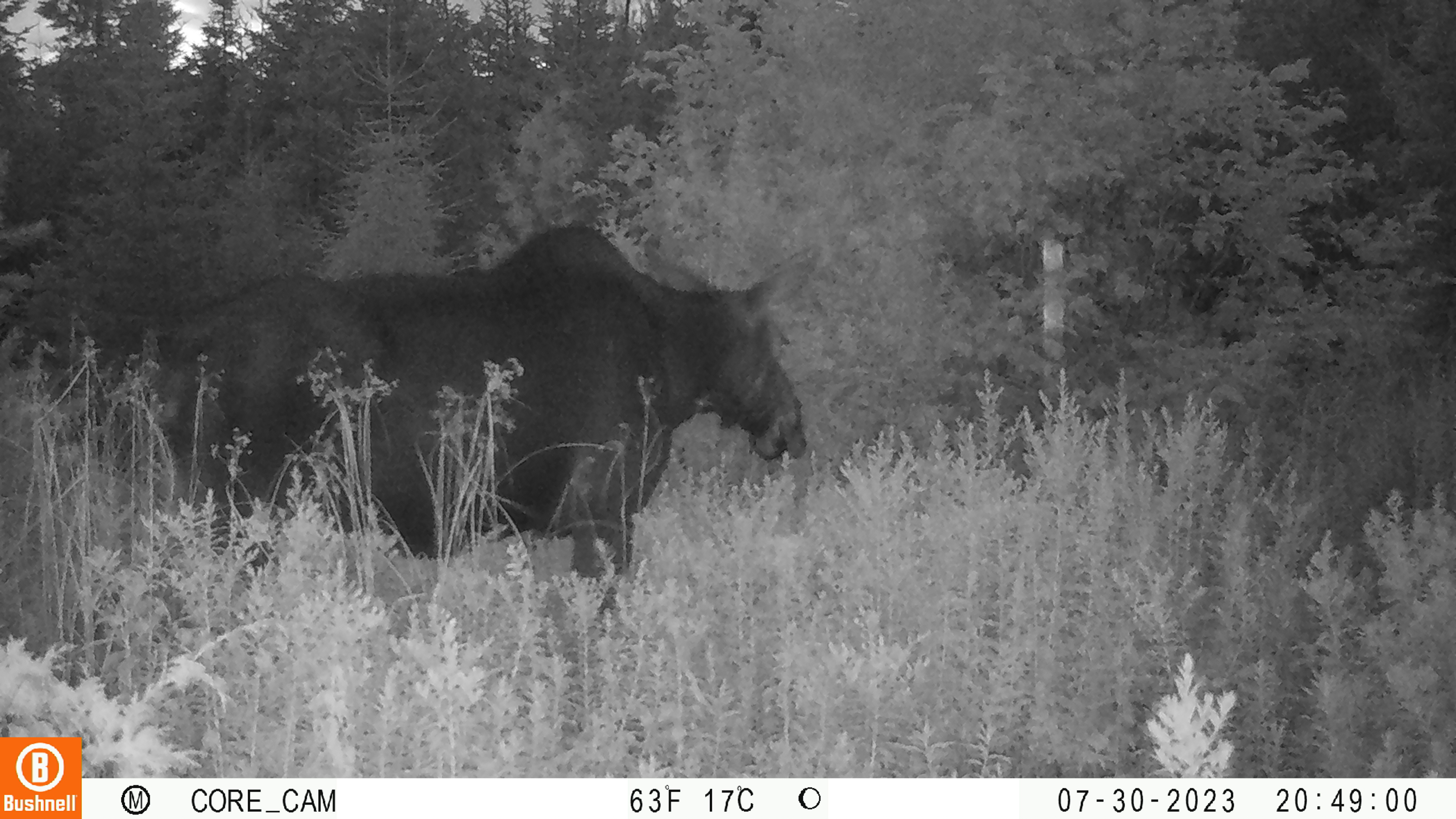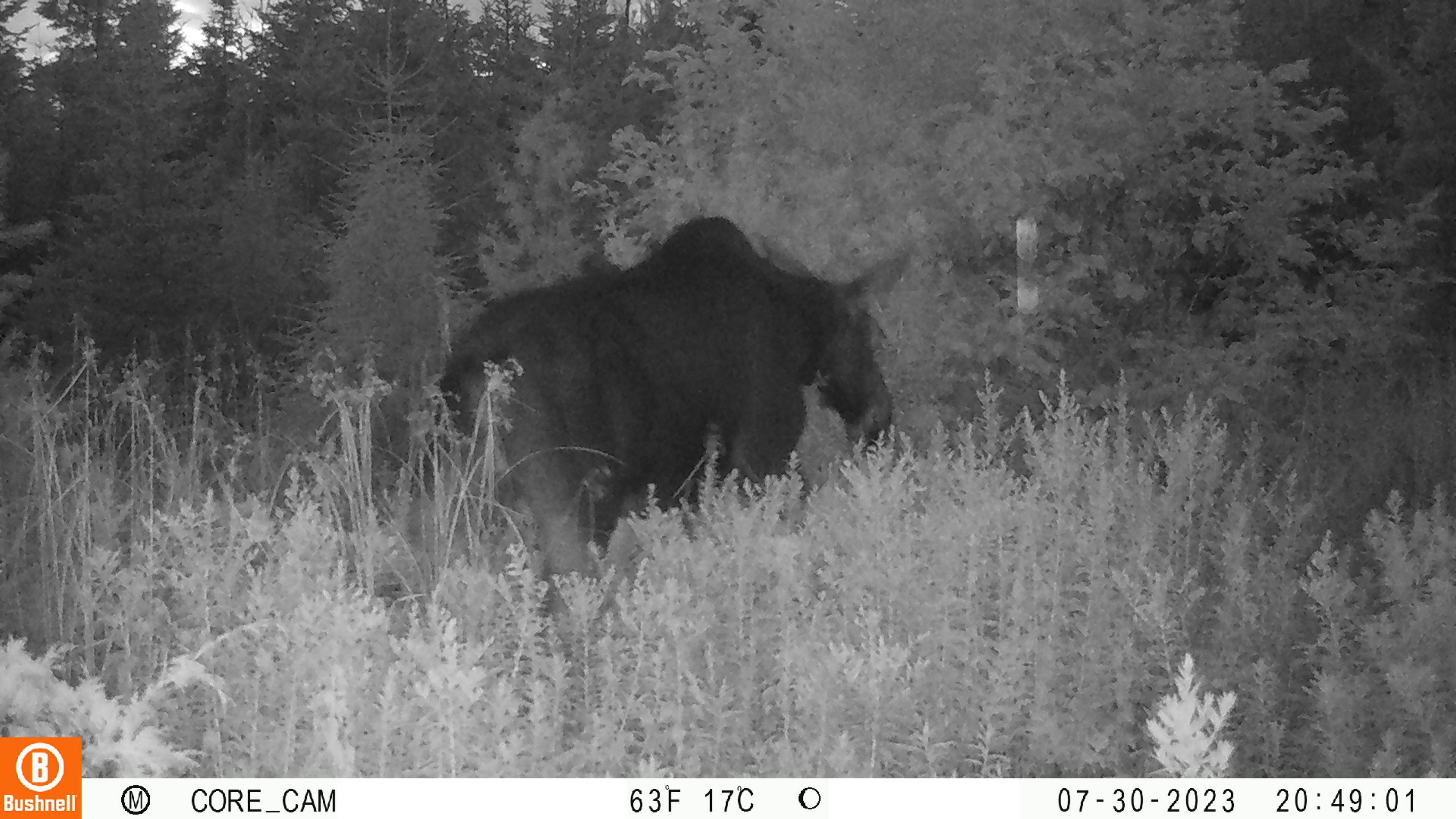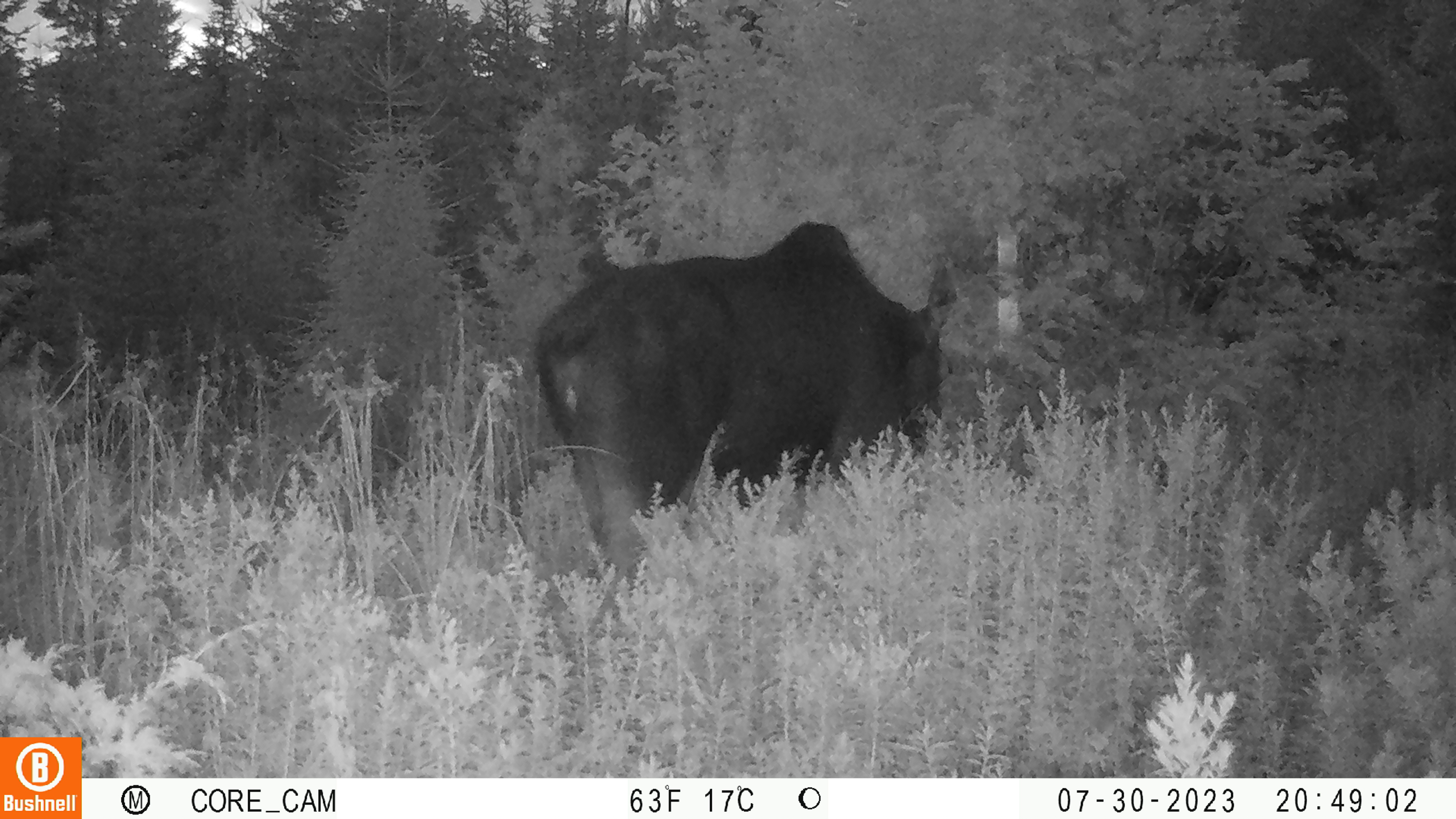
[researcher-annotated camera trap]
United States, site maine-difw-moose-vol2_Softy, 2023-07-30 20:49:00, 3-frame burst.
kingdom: Animalia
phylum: Chordata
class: Mammalia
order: Artiodactyla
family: Cervidae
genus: Alces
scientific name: Alces alces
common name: moose